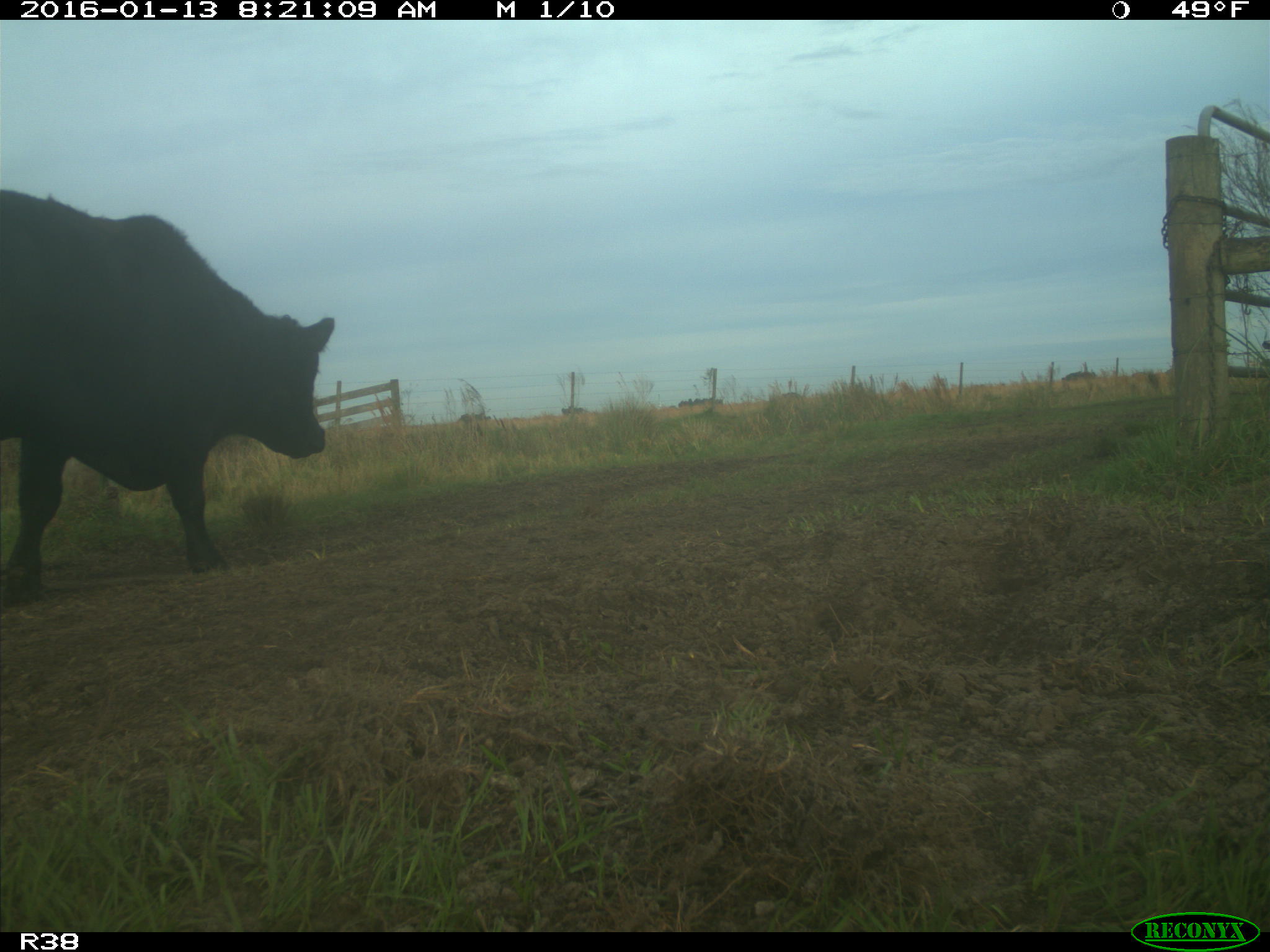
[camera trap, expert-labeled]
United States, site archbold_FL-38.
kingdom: Animalia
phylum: Chordata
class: Mammalia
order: Artiodactyla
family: Bovidae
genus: Bos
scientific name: Bos taurus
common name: domestic cow